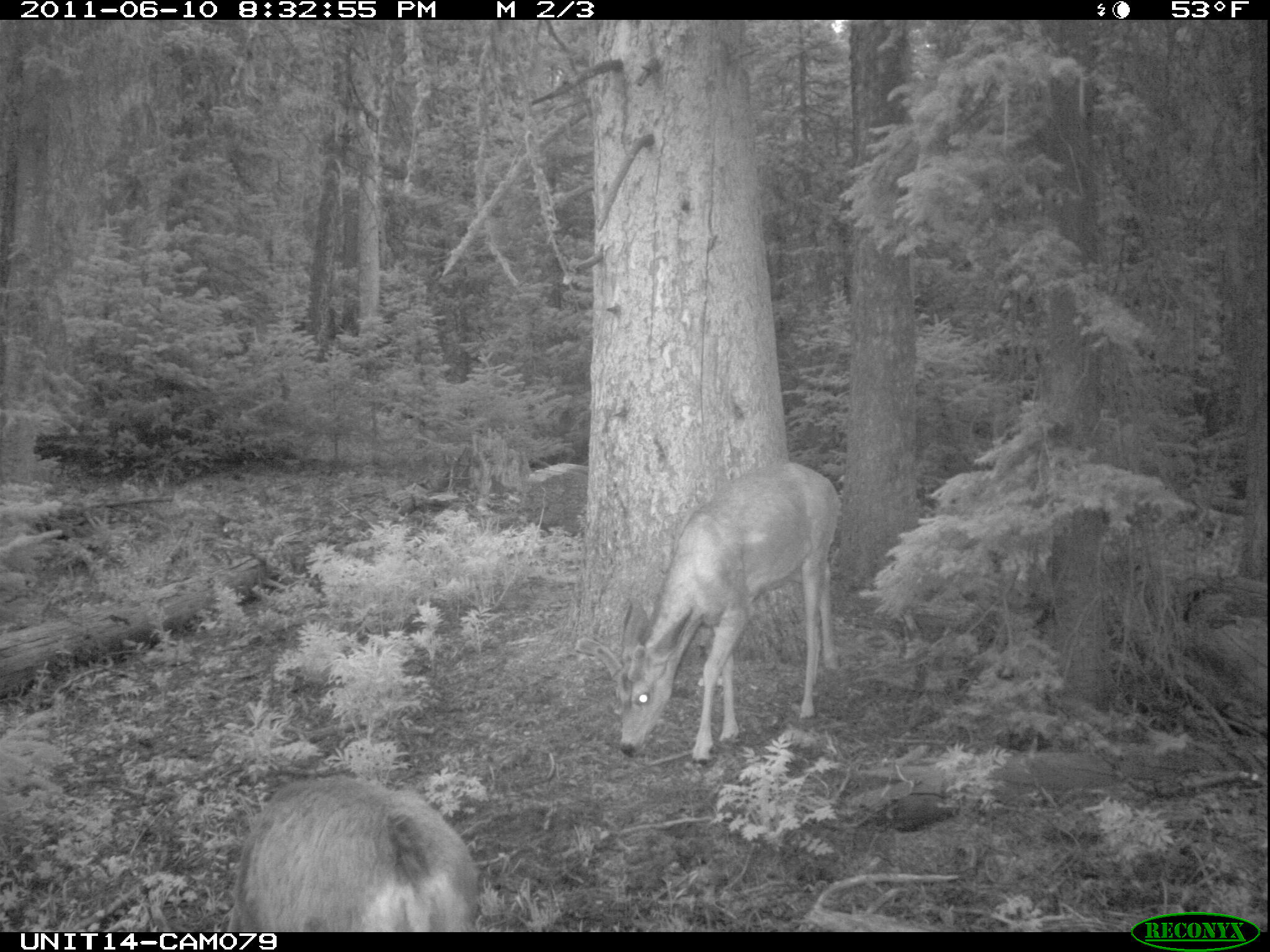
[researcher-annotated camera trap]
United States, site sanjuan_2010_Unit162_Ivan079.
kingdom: Animalia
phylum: Chordata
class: Mammalia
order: Artiodactyla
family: Cervidae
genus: Odocoileus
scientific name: Odocoileus hemionus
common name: mule deer